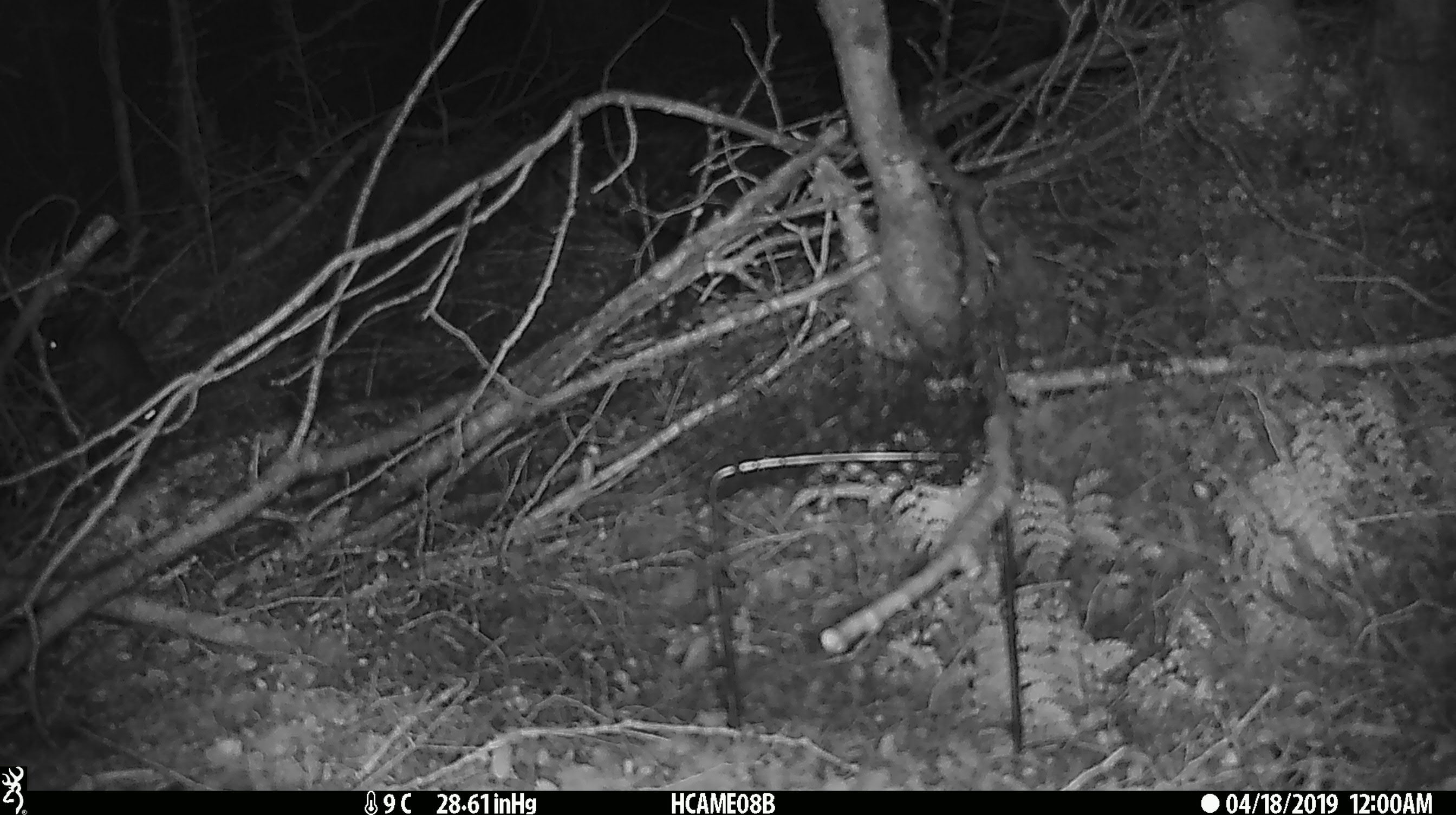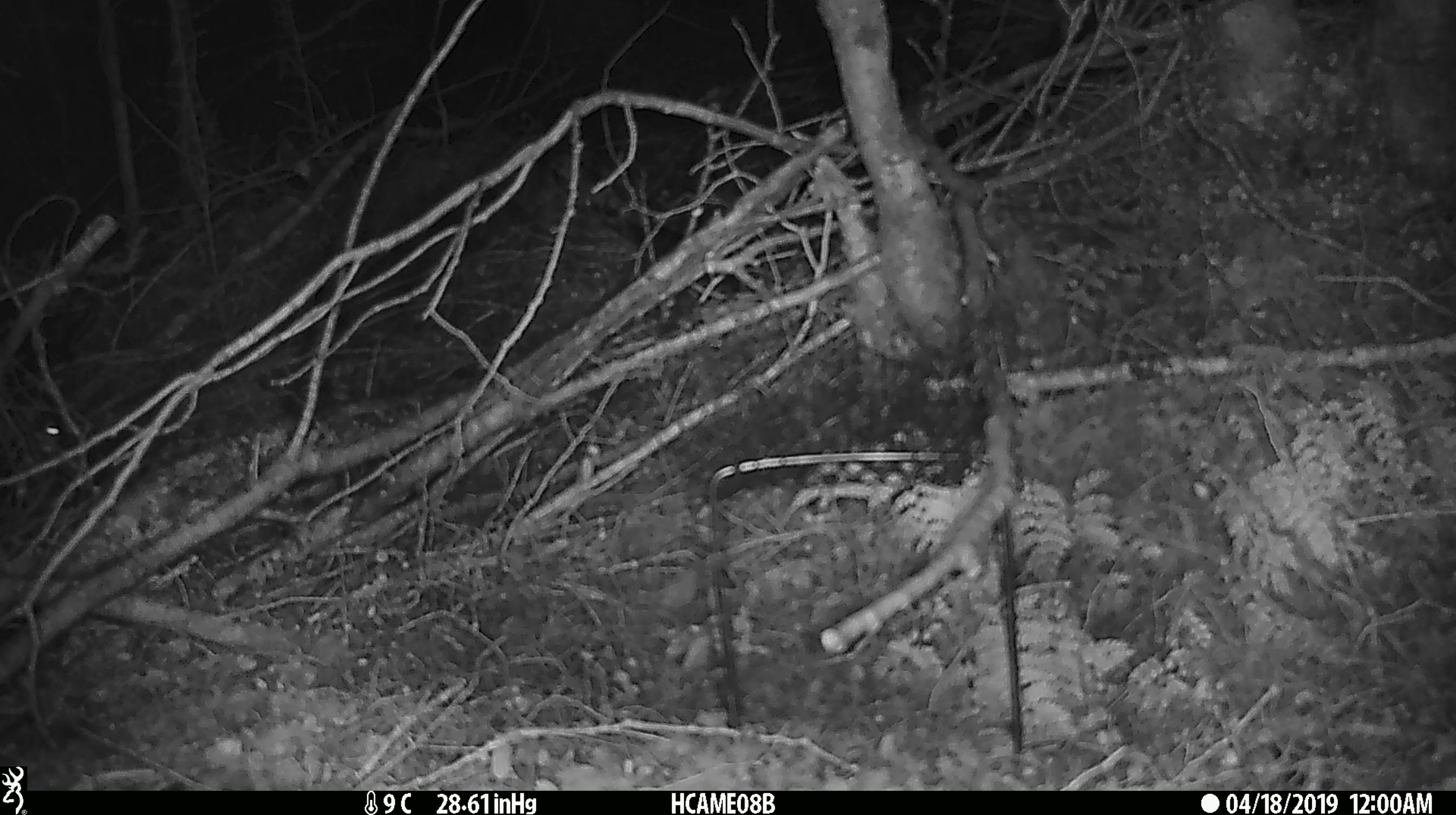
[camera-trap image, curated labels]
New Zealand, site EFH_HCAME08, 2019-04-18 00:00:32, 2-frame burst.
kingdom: Animalia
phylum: Chordata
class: Mammalia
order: Rodentia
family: Muridae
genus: Rattus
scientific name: Rattus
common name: rat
Rat (Rattus).